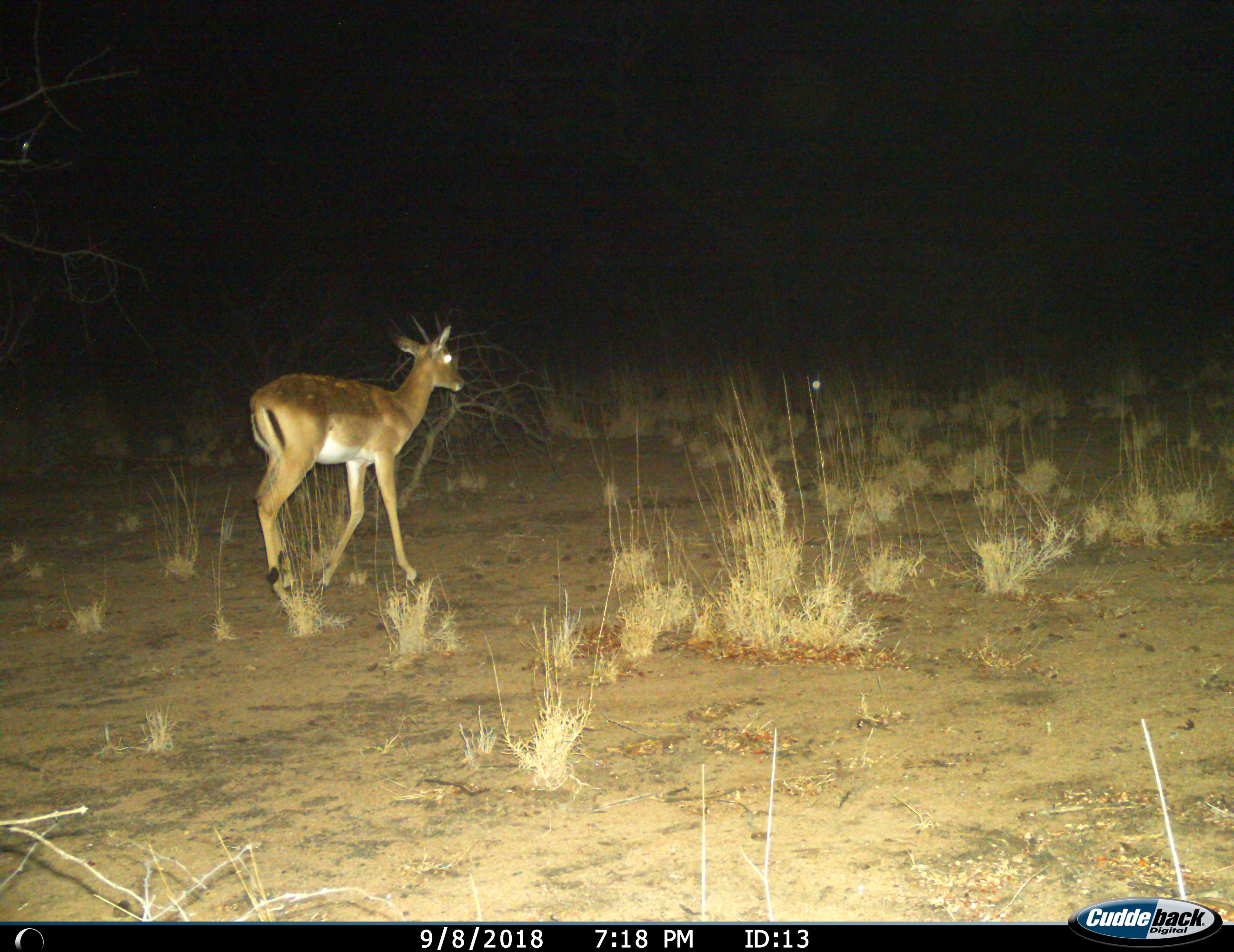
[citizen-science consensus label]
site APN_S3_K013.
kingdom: Animalia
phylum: Chordata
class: Mammalia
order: Artiodactyla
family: Bovidae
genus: Aepyceros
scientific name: Aepyceros melampus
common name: impala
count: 1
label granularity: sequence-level